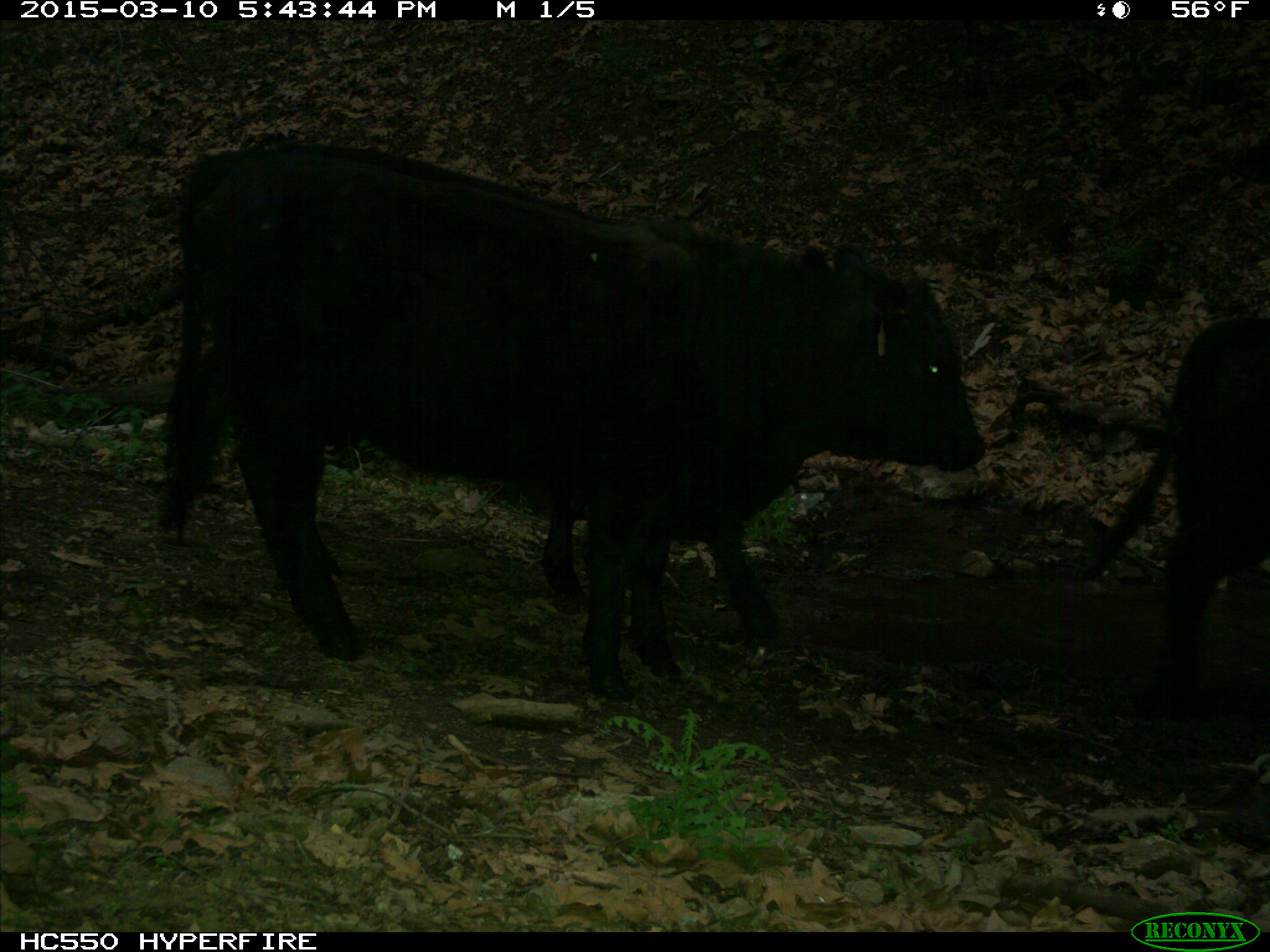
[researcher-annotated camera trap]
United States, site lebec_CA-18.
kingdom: Animalia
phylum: Chordata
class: Mammalia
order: Artiodactyla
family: Bovidae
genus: Bos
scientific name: Bos taurus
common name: domestic cow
Bos taurus (domestic cow).